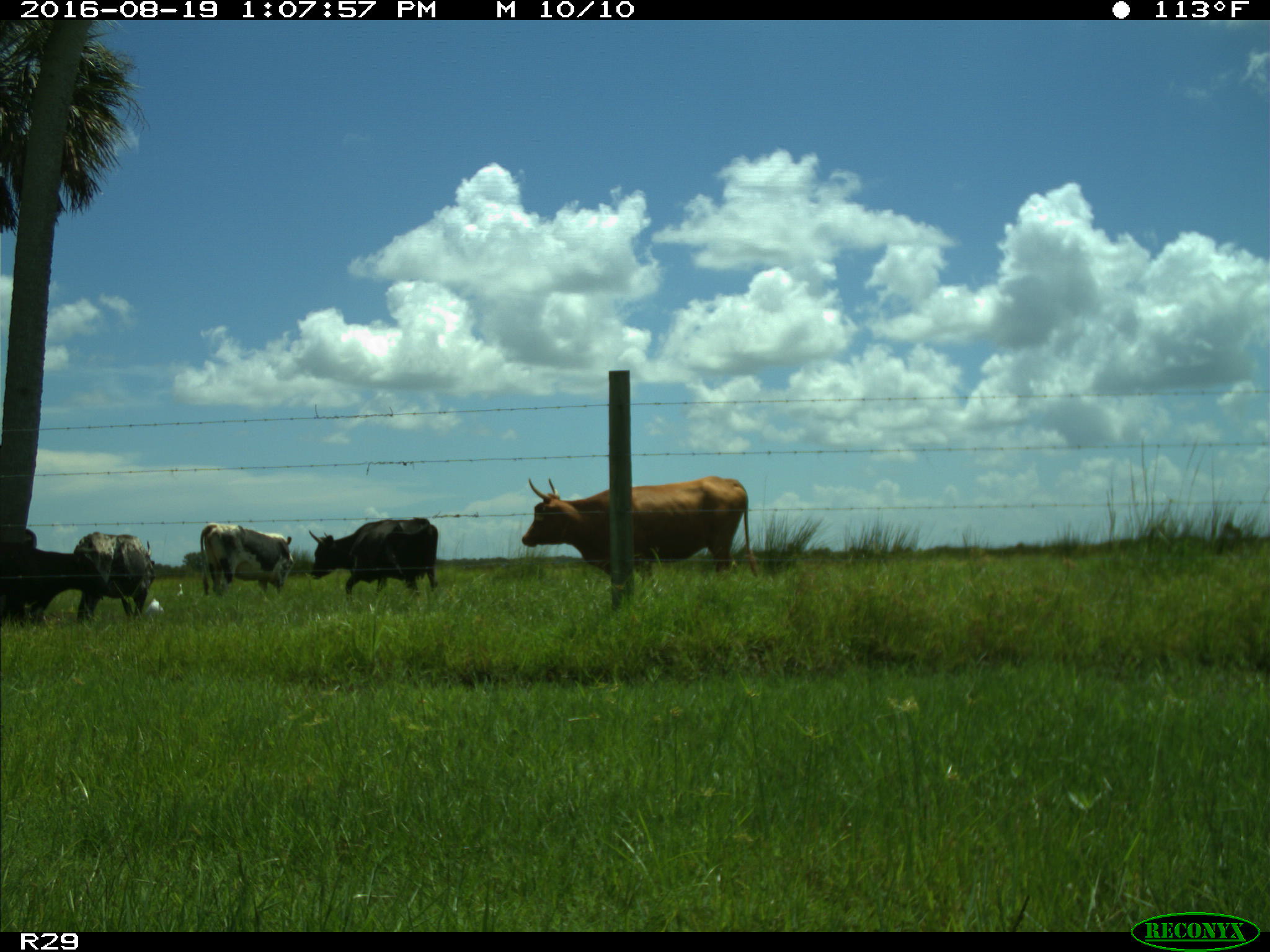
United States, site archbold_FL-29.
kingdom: Animalia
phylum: Chordata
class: Mammalia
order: Artiodactyla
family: Bovidae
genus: Bos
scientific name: Bos taurus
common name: domestic cow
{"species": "Bos taurus (domestic cow)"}